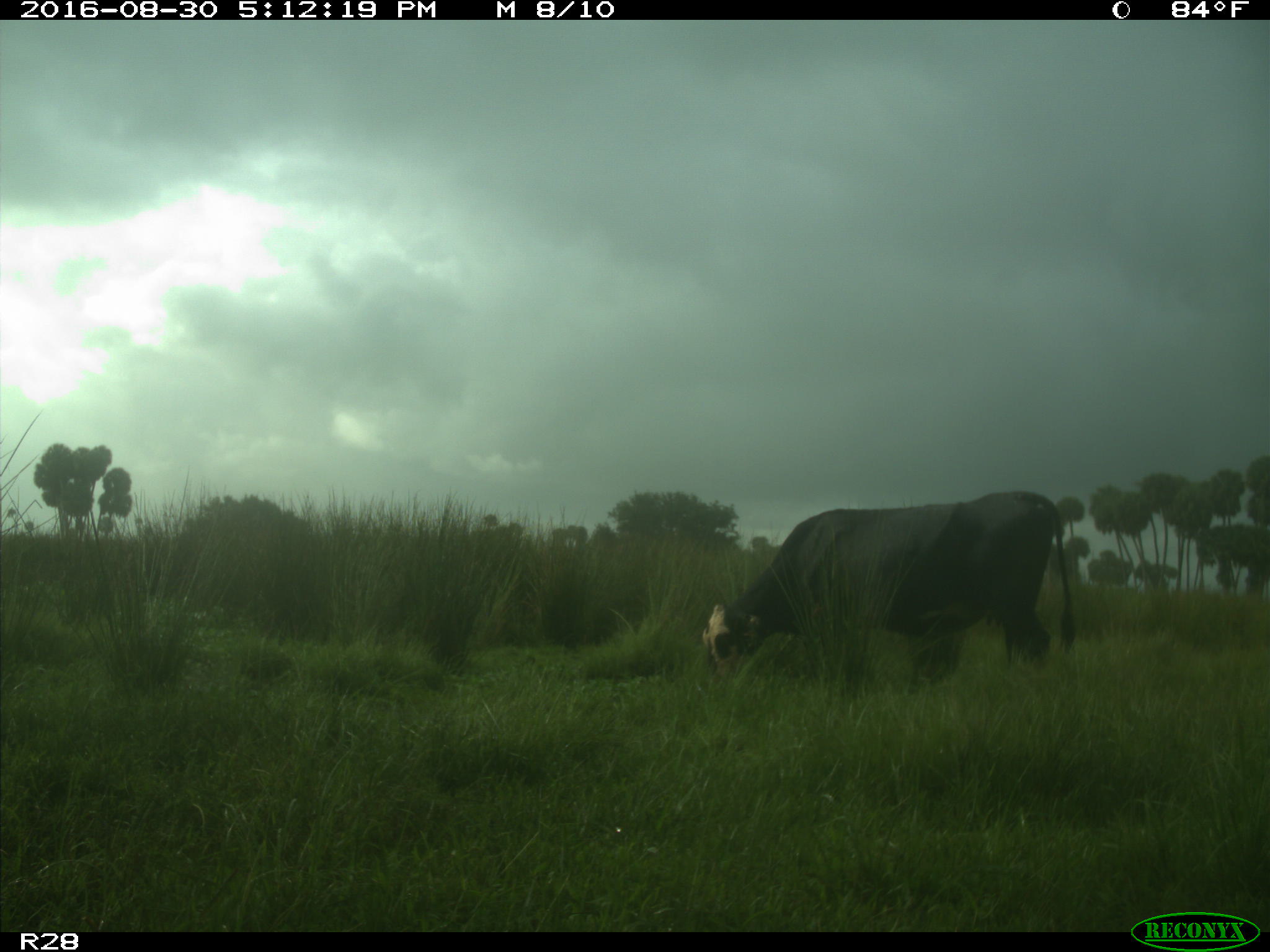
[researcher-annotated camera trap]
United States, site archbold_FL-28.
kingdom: Animalia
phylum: Chordata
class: Mammalia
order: Artiodactyla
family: Bovidae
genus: Bos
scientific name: Bos taurus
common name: domestic cow